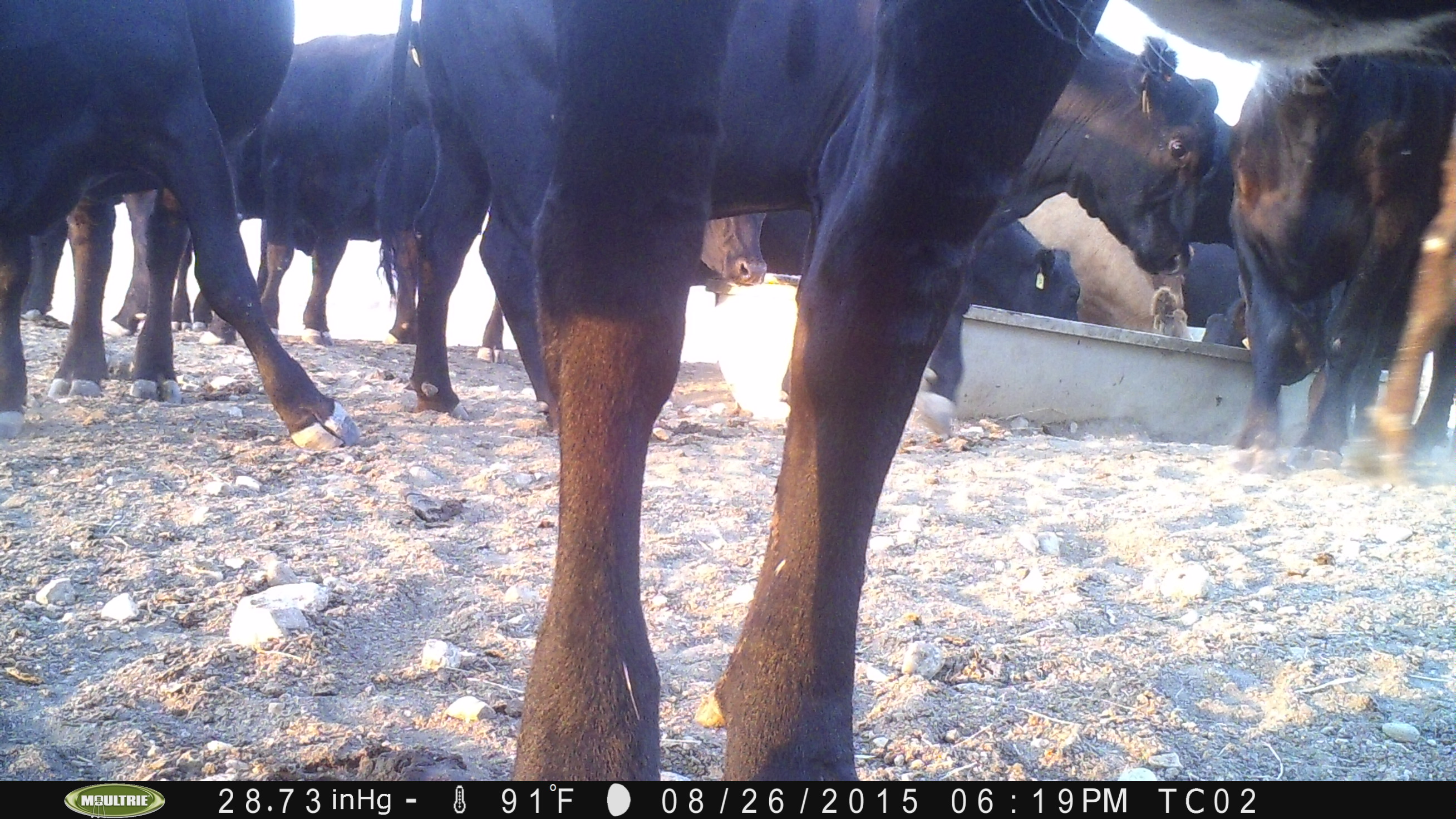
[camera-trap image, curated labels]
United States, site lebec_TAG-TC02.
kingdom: Animalia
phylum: Chordata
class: Mammalia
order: Artiodactyla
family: Bovidae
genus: Bos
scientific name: Bos taurus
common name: domestic cow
Bos taurus (domestic cow).